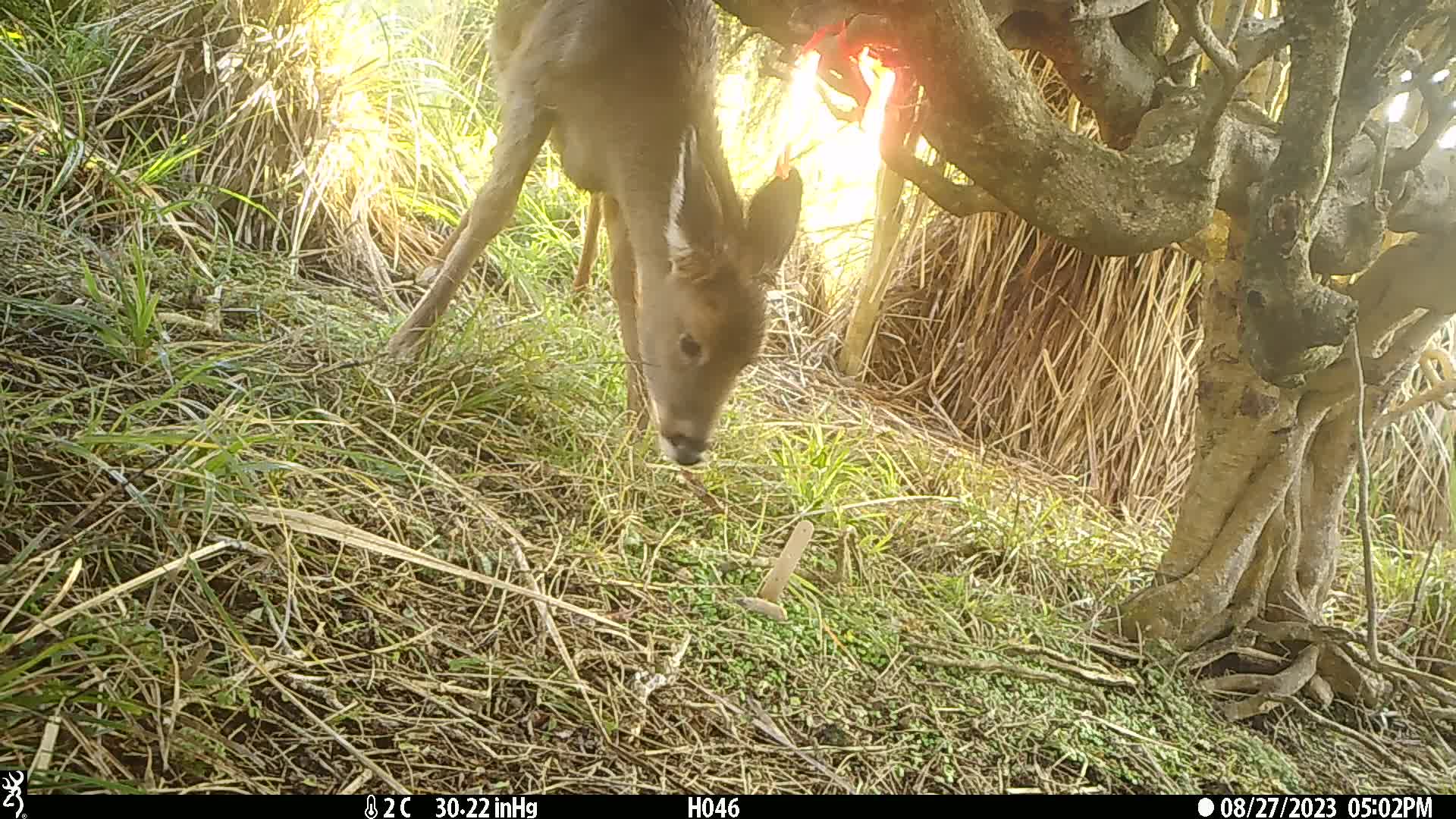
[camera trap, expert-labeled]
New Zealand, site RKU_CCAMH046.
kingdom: Animalia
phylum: Chordata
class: Mammalia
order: Artiodactyla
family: Cervidae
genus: Odocoileus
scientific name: Odocoileus virginianus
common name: white-tailed deer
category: white tailed deer